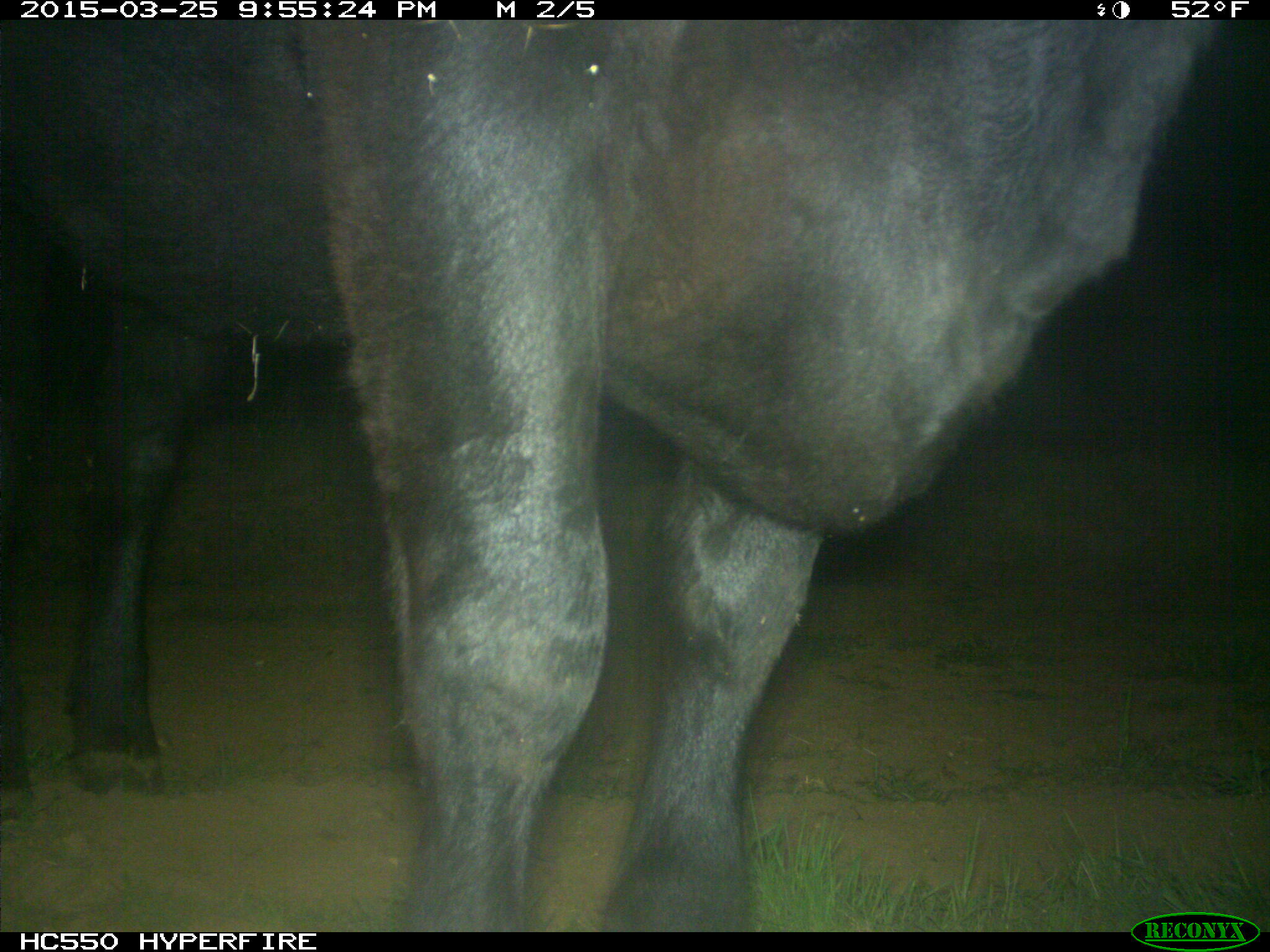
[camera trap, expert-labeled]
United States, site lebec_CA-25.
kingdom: Animalia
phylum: Chordata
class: Mammalia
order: Artiodactyla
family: Bovidae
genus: Bos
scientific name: Bos taurus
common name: domestic cow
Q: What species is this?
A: Bos taurus (domestic cow).